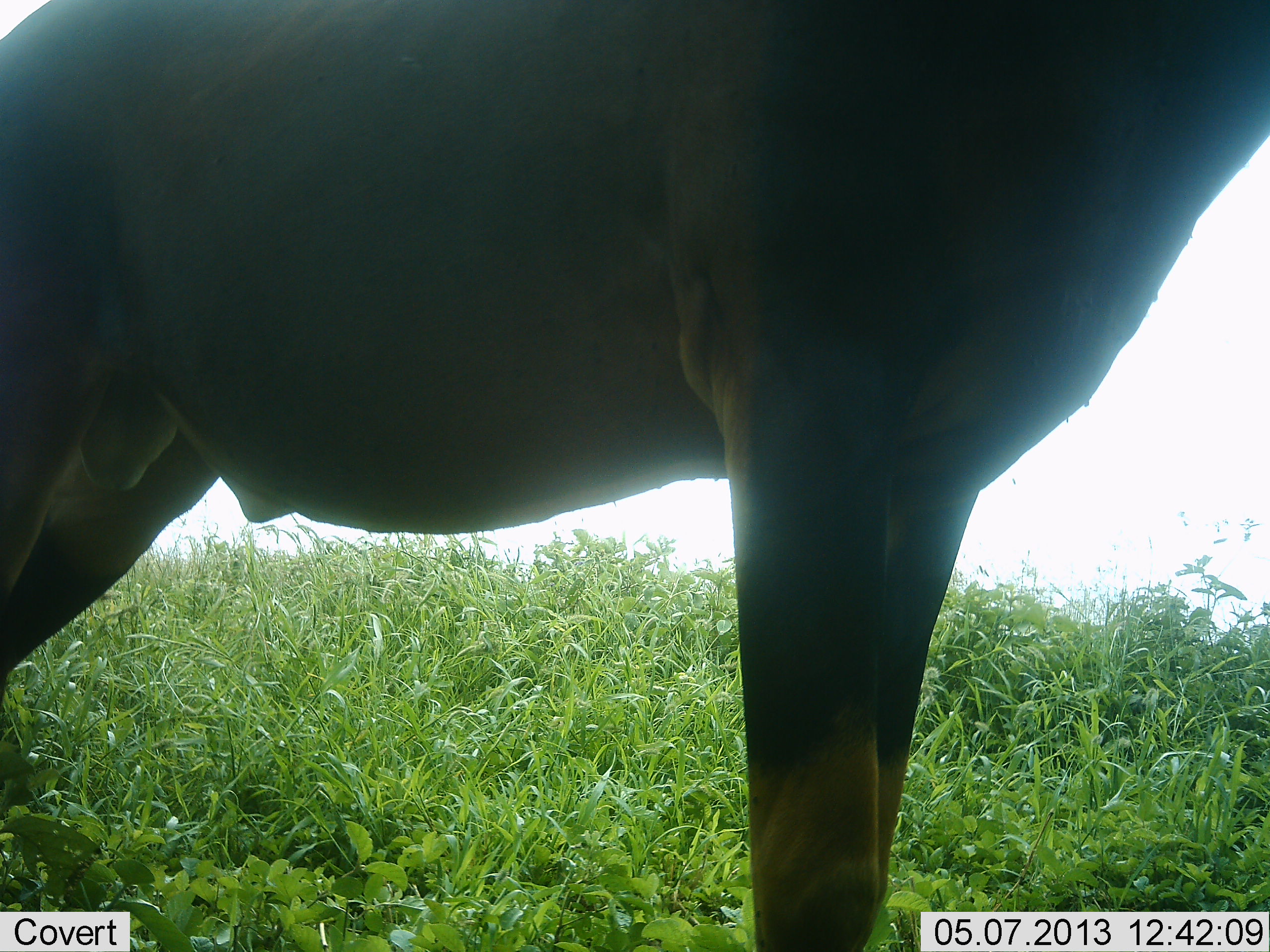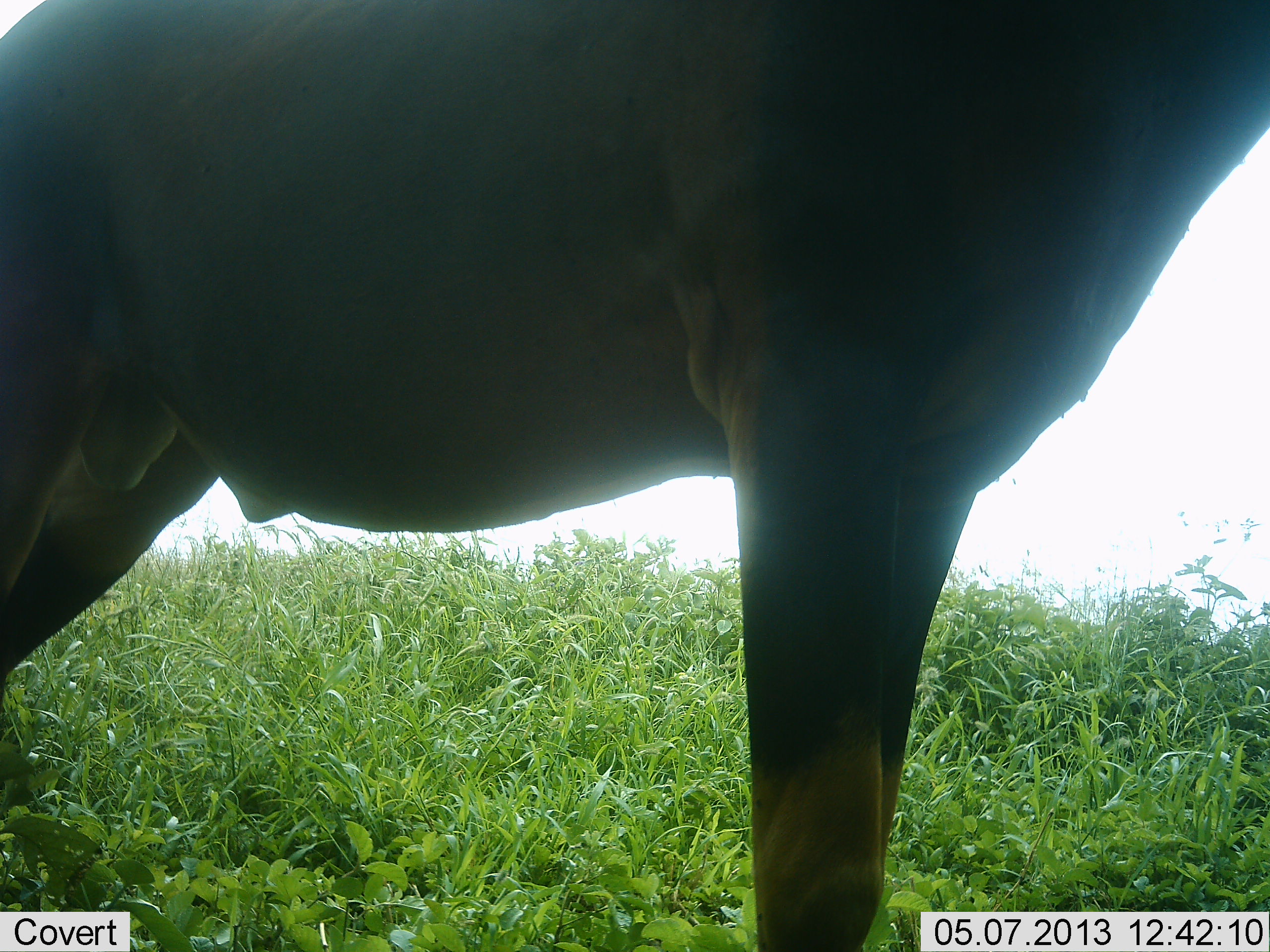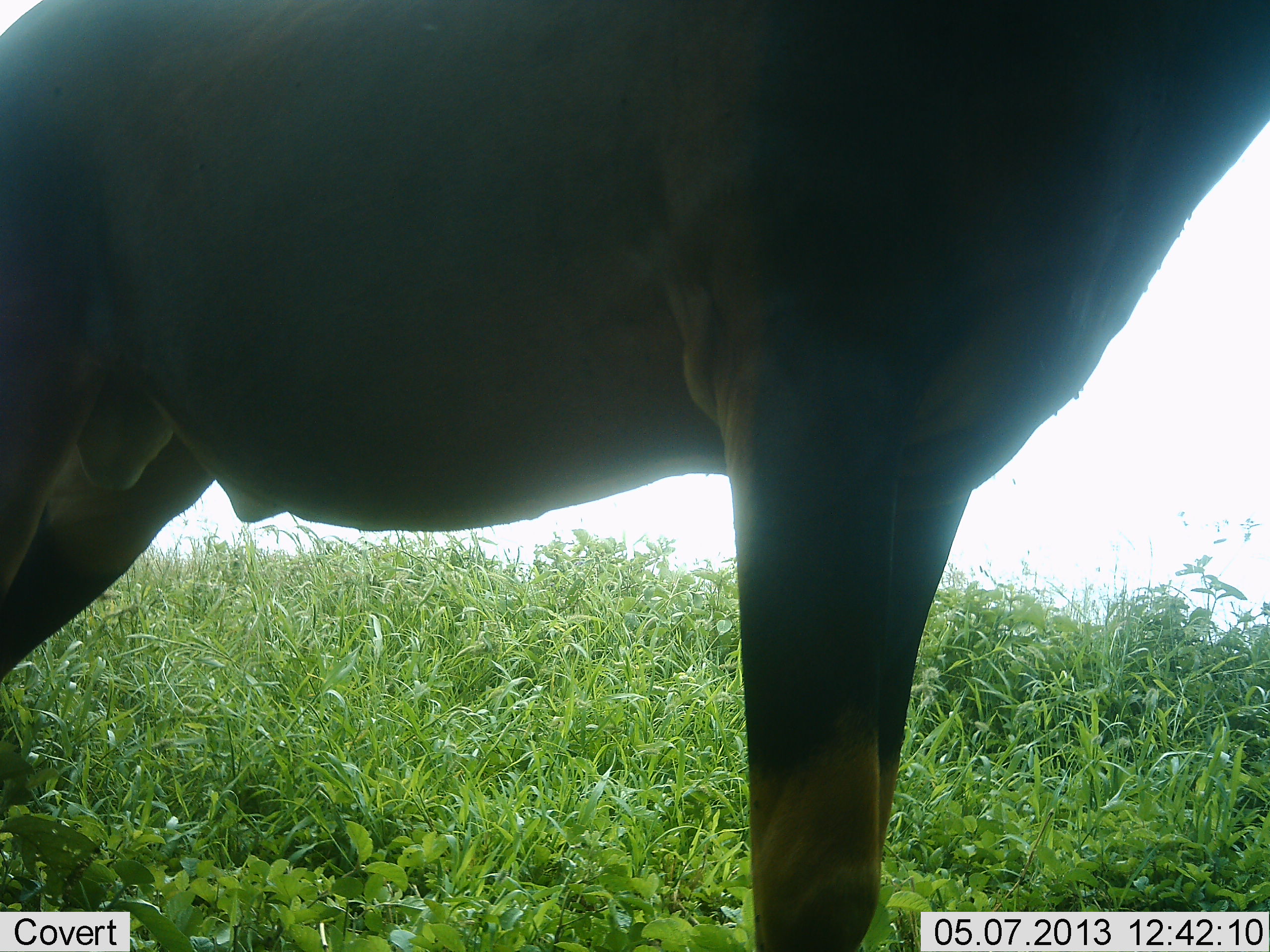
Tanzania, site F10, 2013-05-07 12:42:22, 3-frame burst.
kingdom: Animalia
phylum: Chordata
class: Mammalia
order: Artiodactyla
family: Bovidae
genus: Damaliscus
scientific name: Damaliscus lunatus jimela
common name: topi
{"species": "topi (Damaliscus lunatus jimela)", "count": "1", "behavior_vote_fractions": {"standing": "100%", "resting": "0%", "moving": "0%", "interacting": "0%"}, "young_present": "0%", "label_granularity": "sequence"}